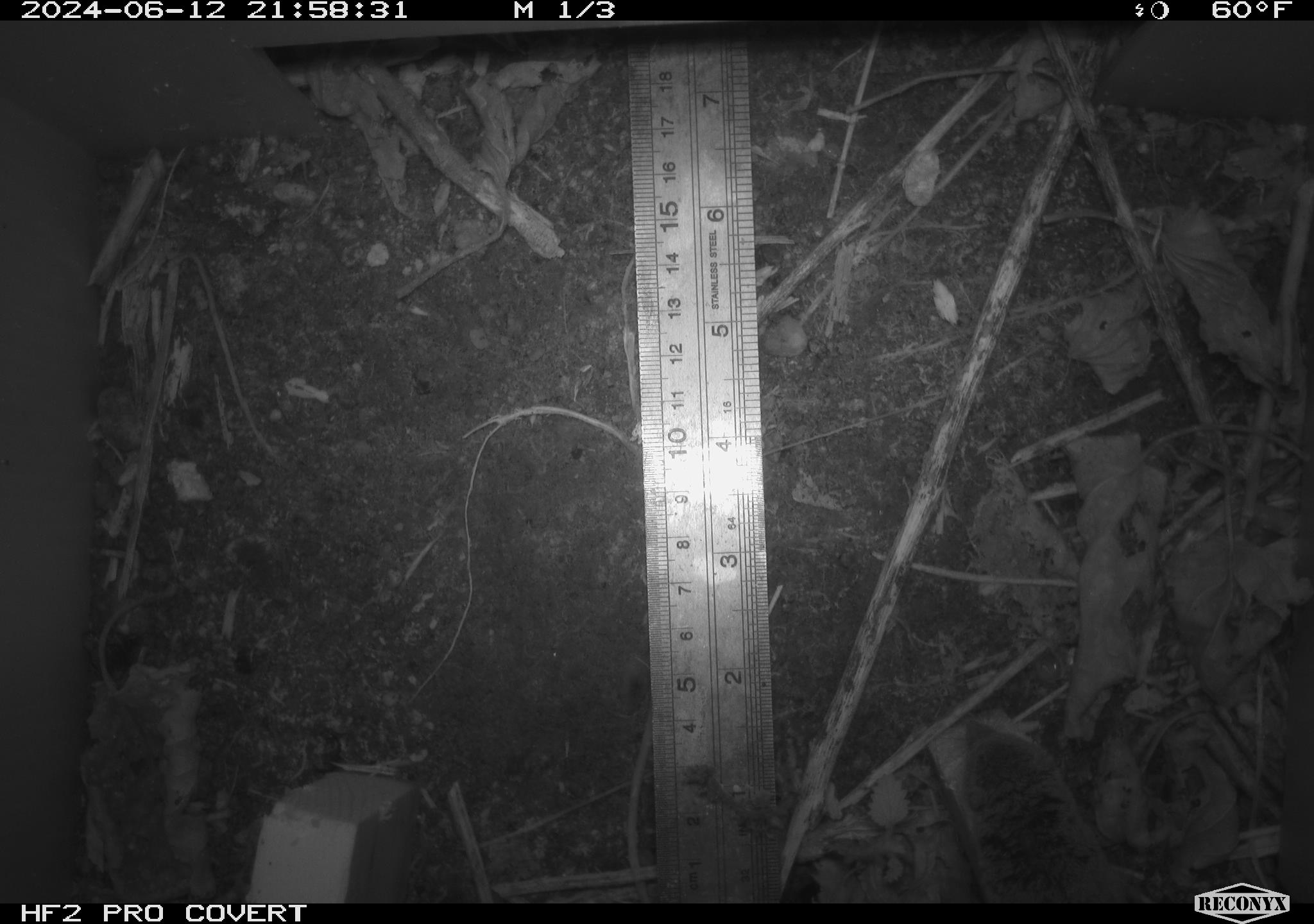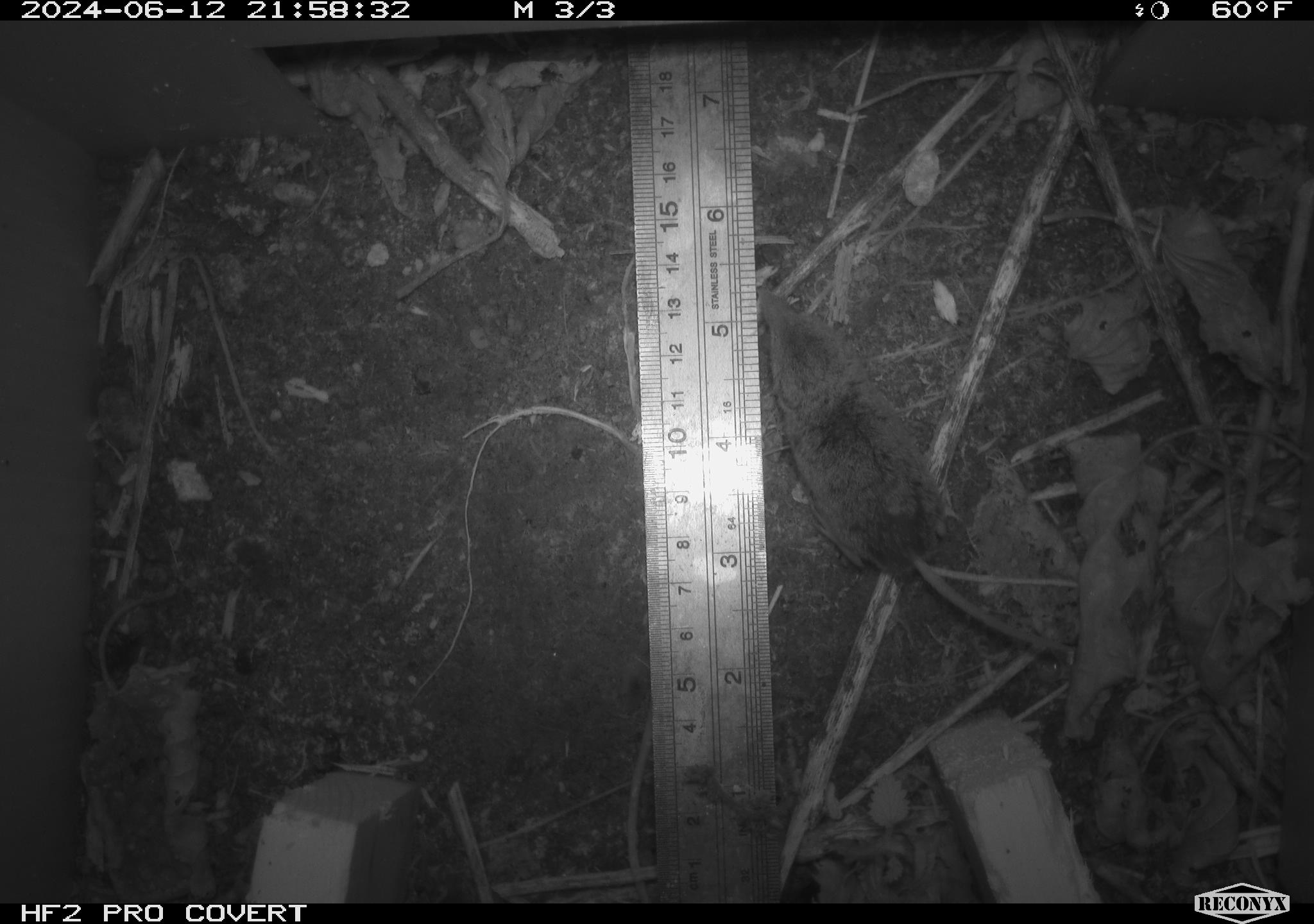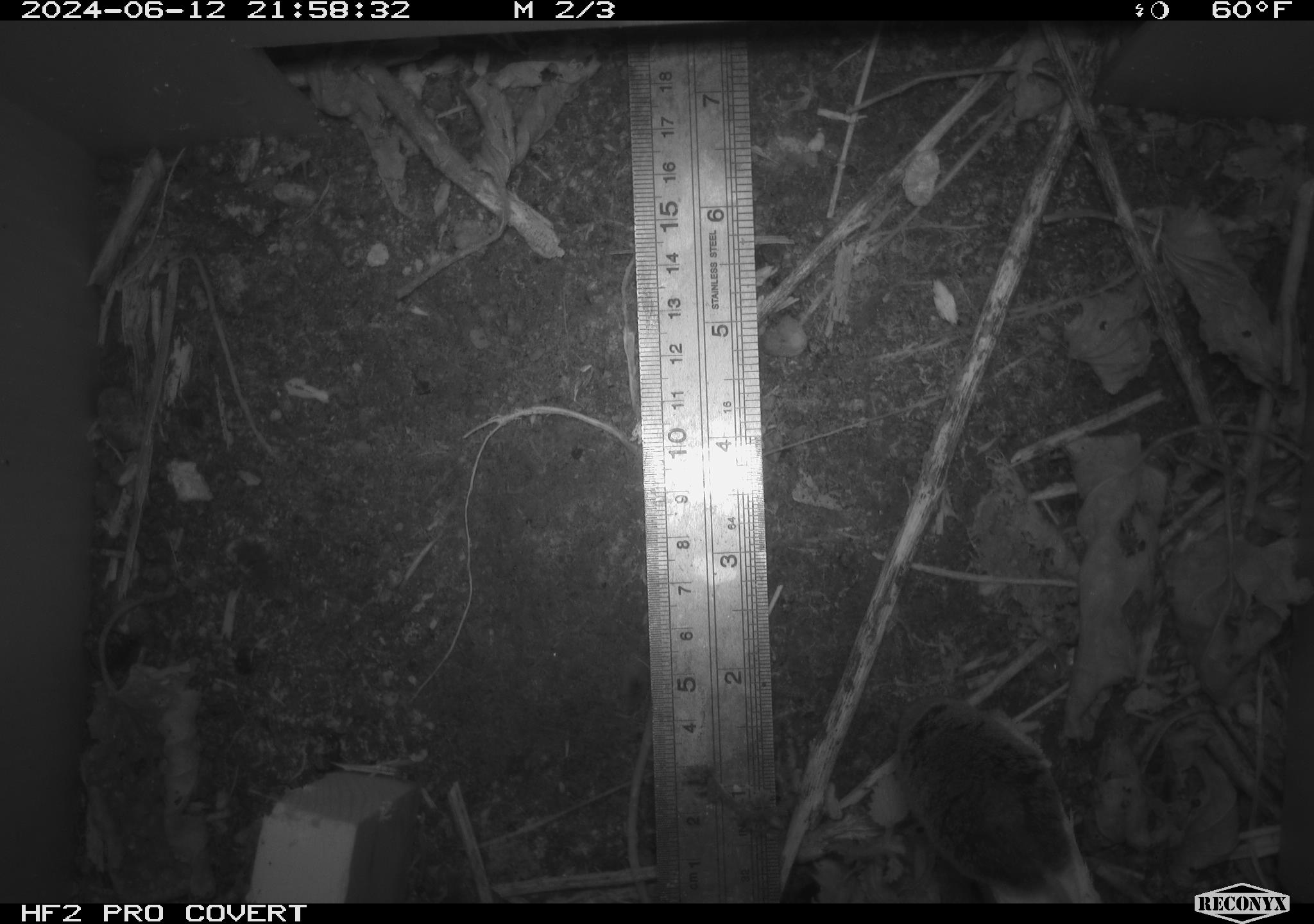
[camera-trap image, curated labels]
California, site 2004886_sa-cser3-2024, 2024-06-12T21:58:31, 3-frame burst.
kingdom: Animalia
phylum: Chordata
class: Mammalia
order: Eulipotyphla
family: Soricidae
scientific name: Soricidae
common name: shrews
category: soricidae family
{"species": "soricidae family (shrews) (Soricidae)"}